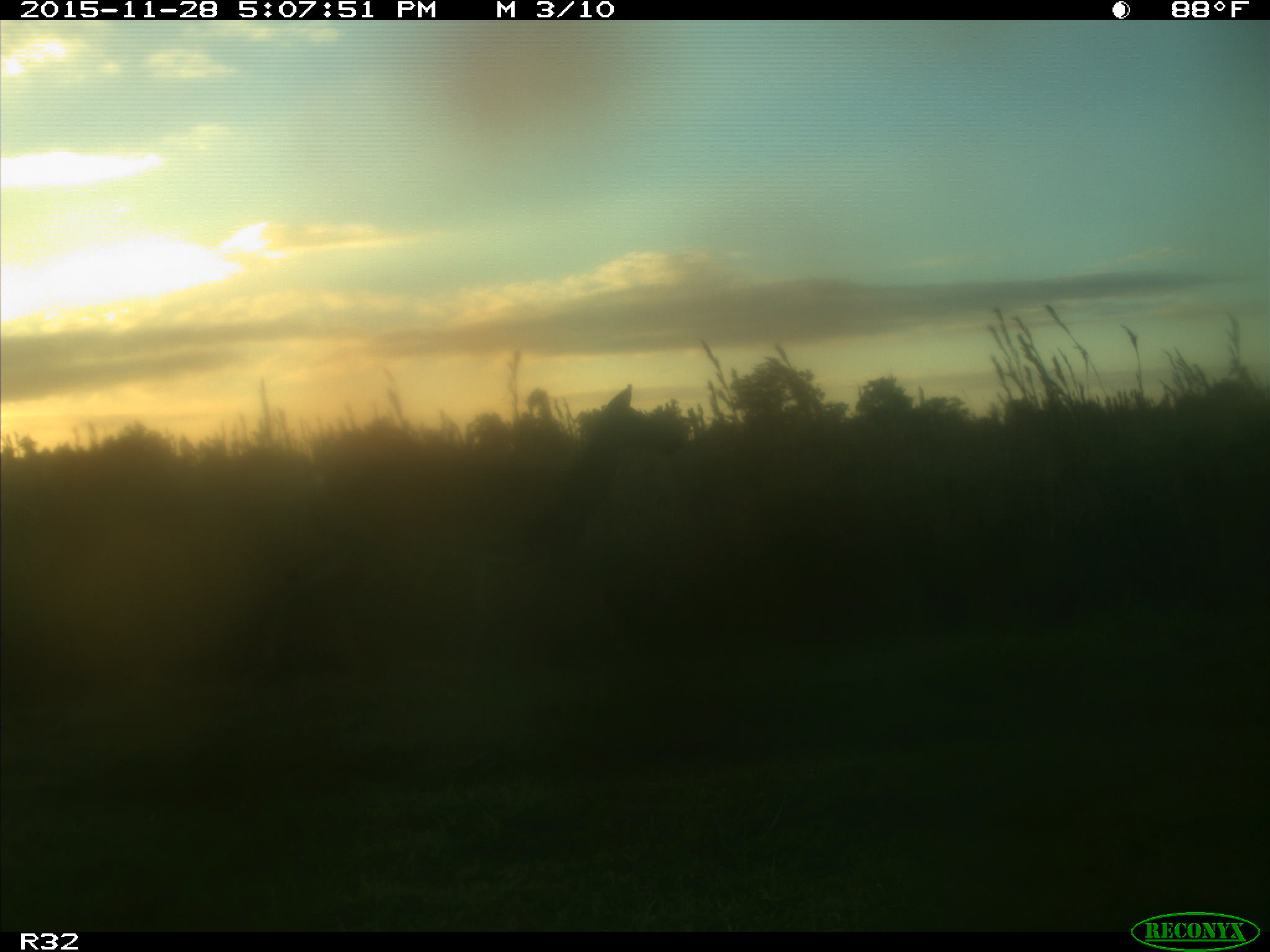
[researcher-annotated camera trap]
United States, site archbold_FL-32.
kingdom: Animalia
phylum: Chordata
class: Mammalia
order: Artiodactyla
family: Cervidae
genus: Odocoileus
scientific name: Odocoileus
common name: deer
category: unidentified deer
Unidentified deer (deer) (Odocoileus).